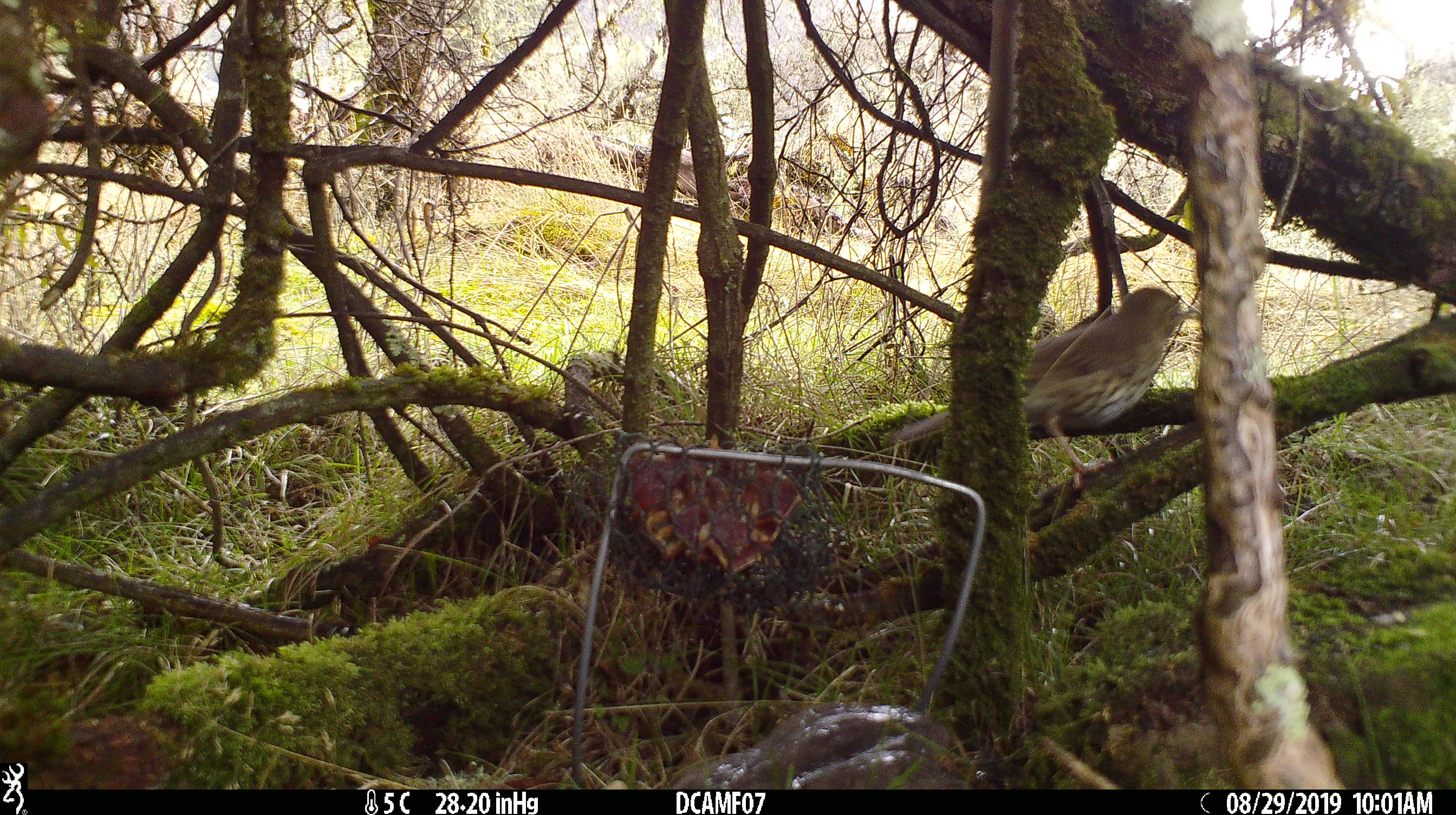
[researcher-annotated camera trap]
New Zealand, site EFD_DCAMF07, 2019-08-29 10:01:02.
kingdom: Animalia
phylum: Chordata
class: Aves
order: Passeriformes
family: Turdidae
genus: Turdus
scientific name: Turdus philomelos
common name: song thrush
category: thrush